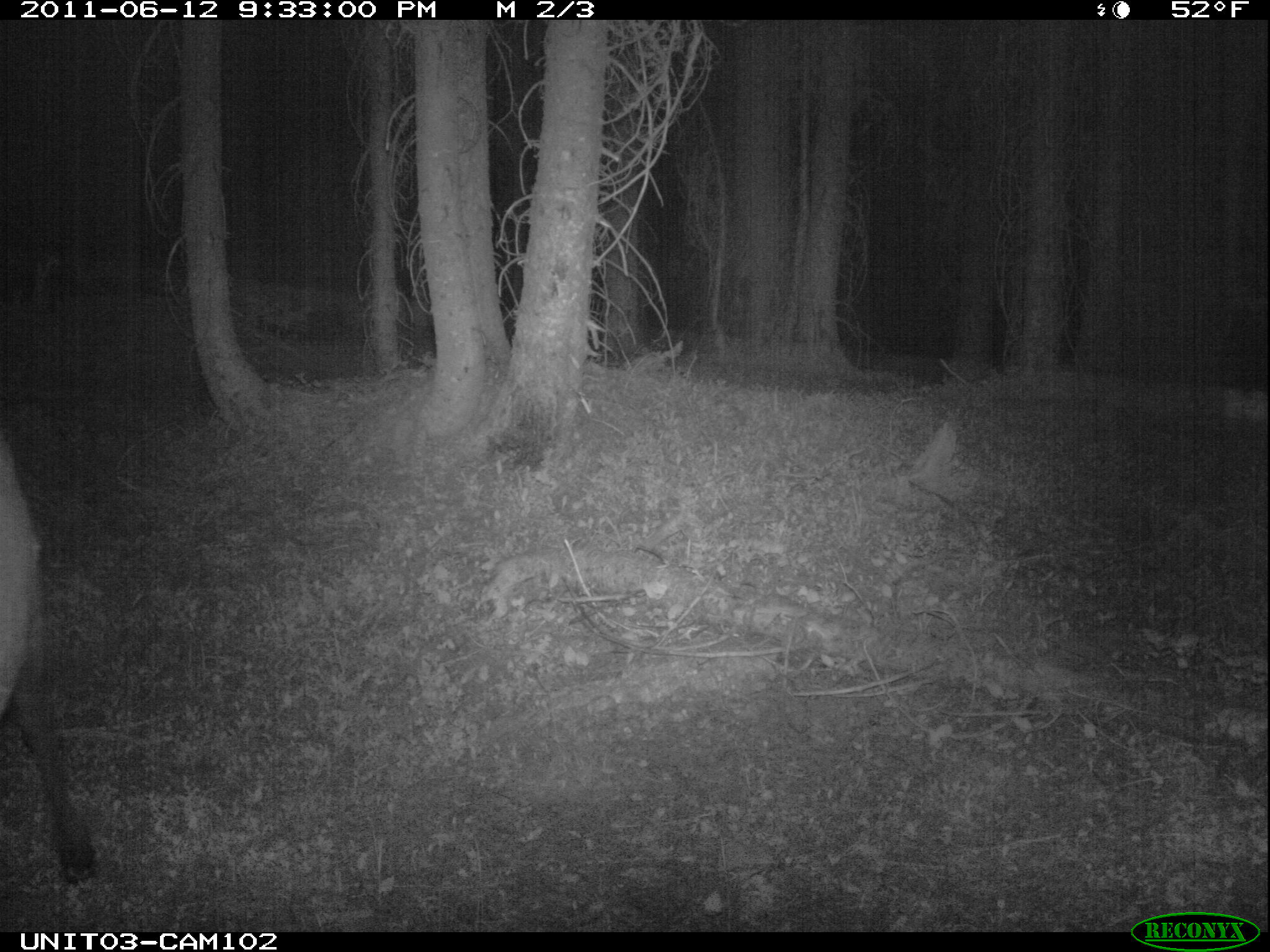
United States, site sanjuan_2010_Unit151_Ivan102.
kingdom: Animalia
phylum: Chordata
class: Mammalia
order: Artiodactyla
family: Cervidae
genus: Cervus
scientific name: Cervus elaphus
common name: red deer